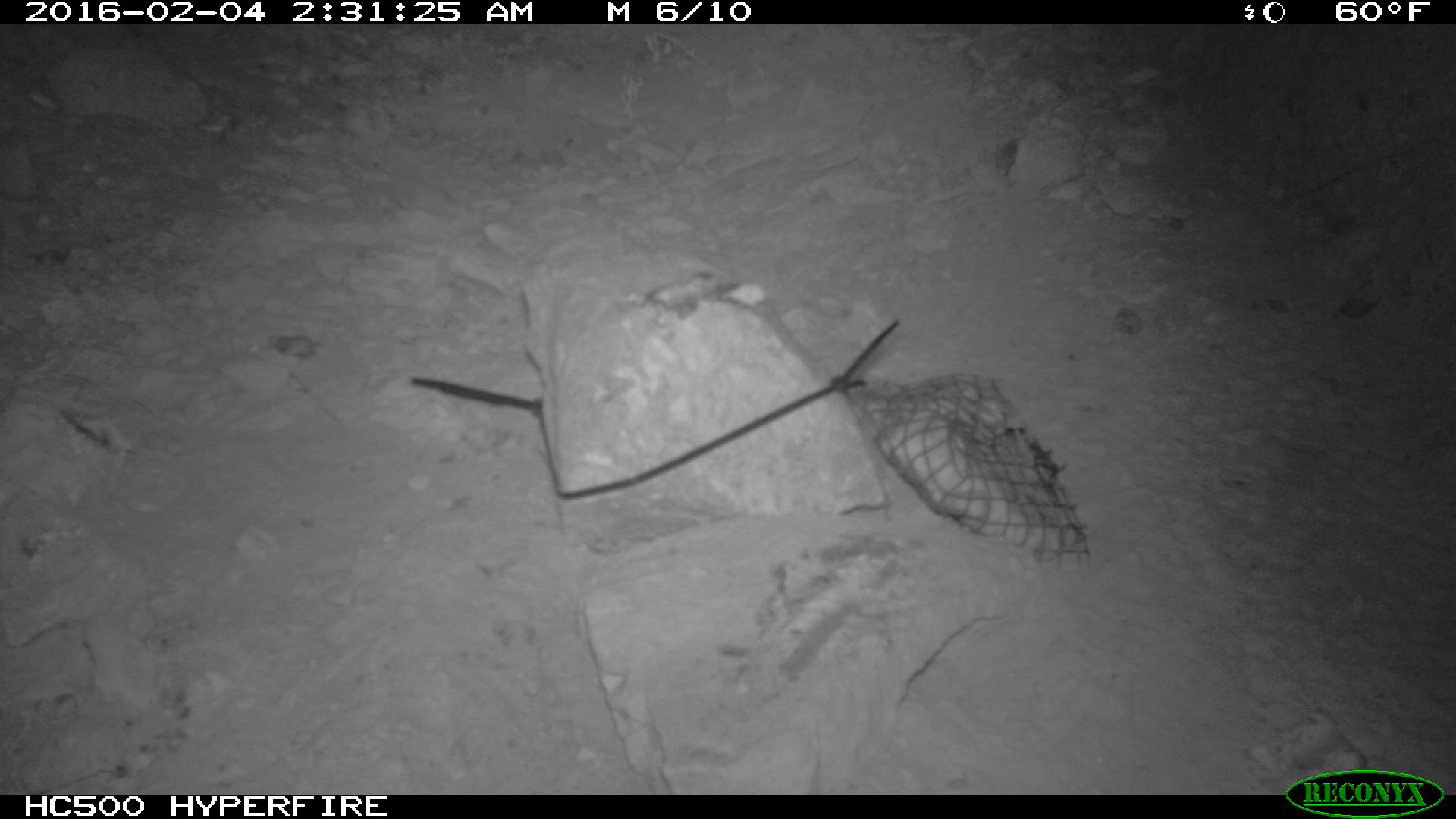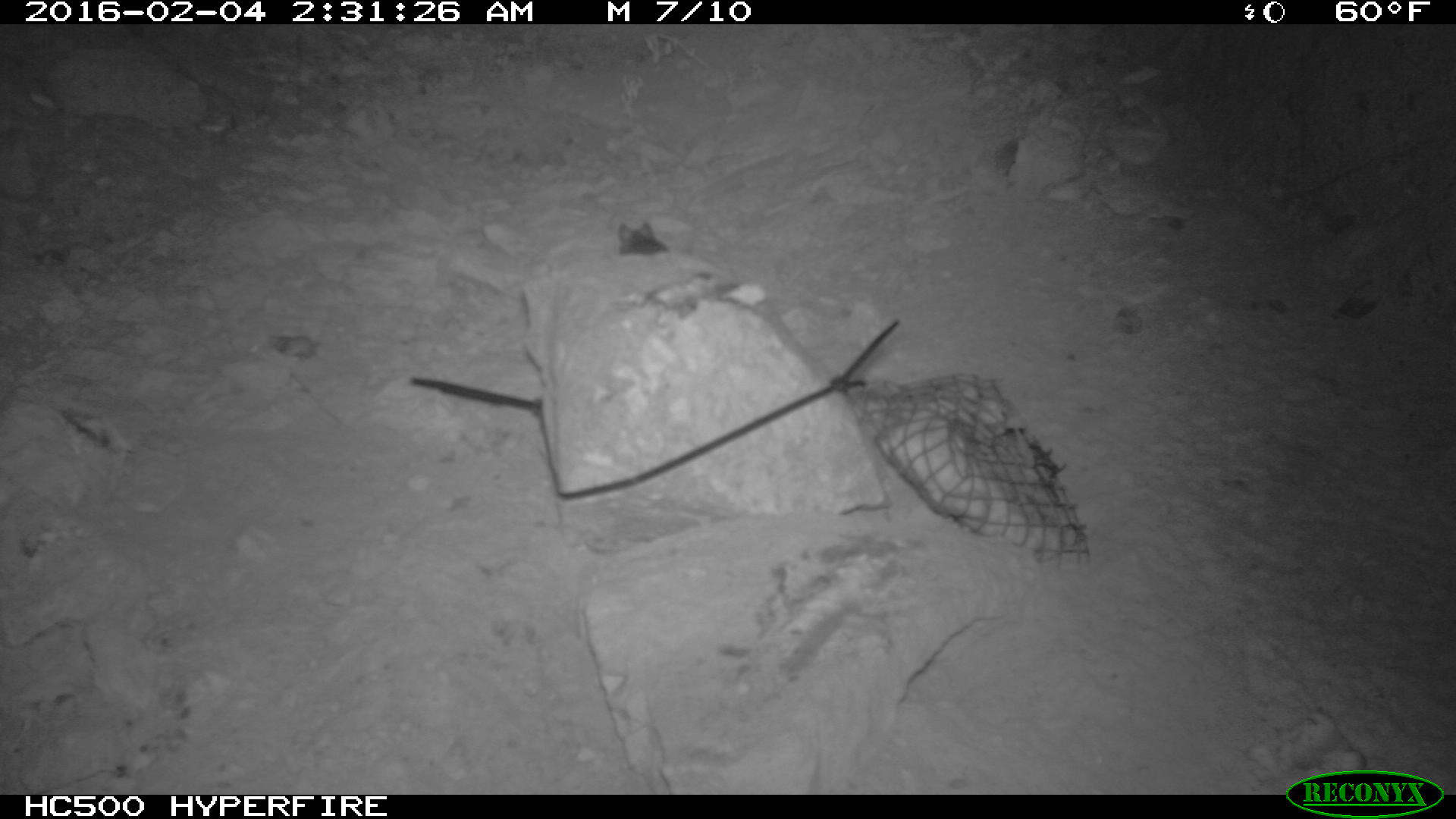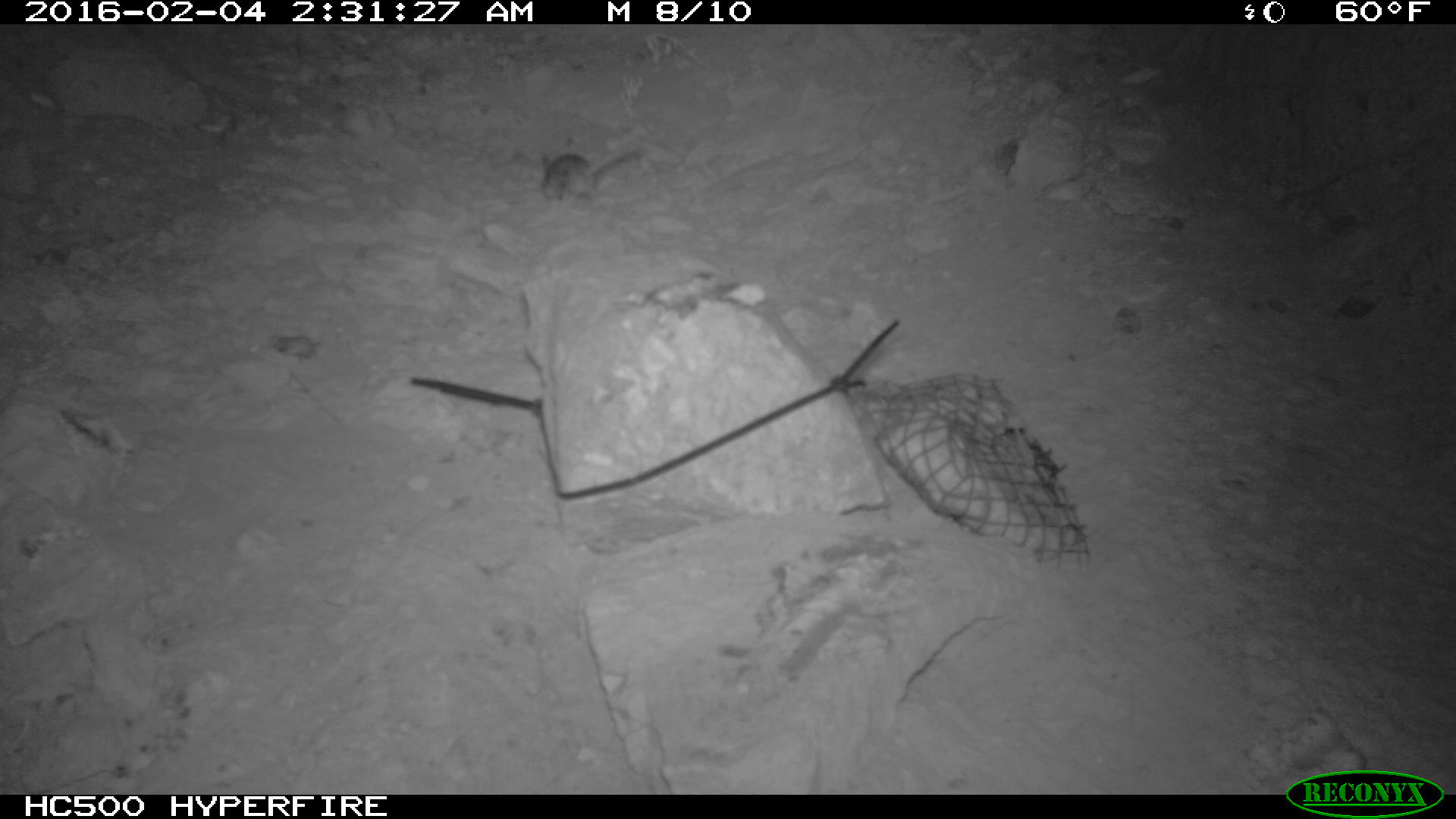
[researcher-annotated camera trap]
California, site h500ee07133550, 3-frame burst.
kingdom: Animalia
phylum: Chordata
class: Mammalia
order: Rodentia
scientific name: Rodentia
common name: rodent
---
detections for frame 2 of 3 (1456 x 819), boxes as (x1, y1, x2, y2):
rodent: (620, 218, 669, 259)